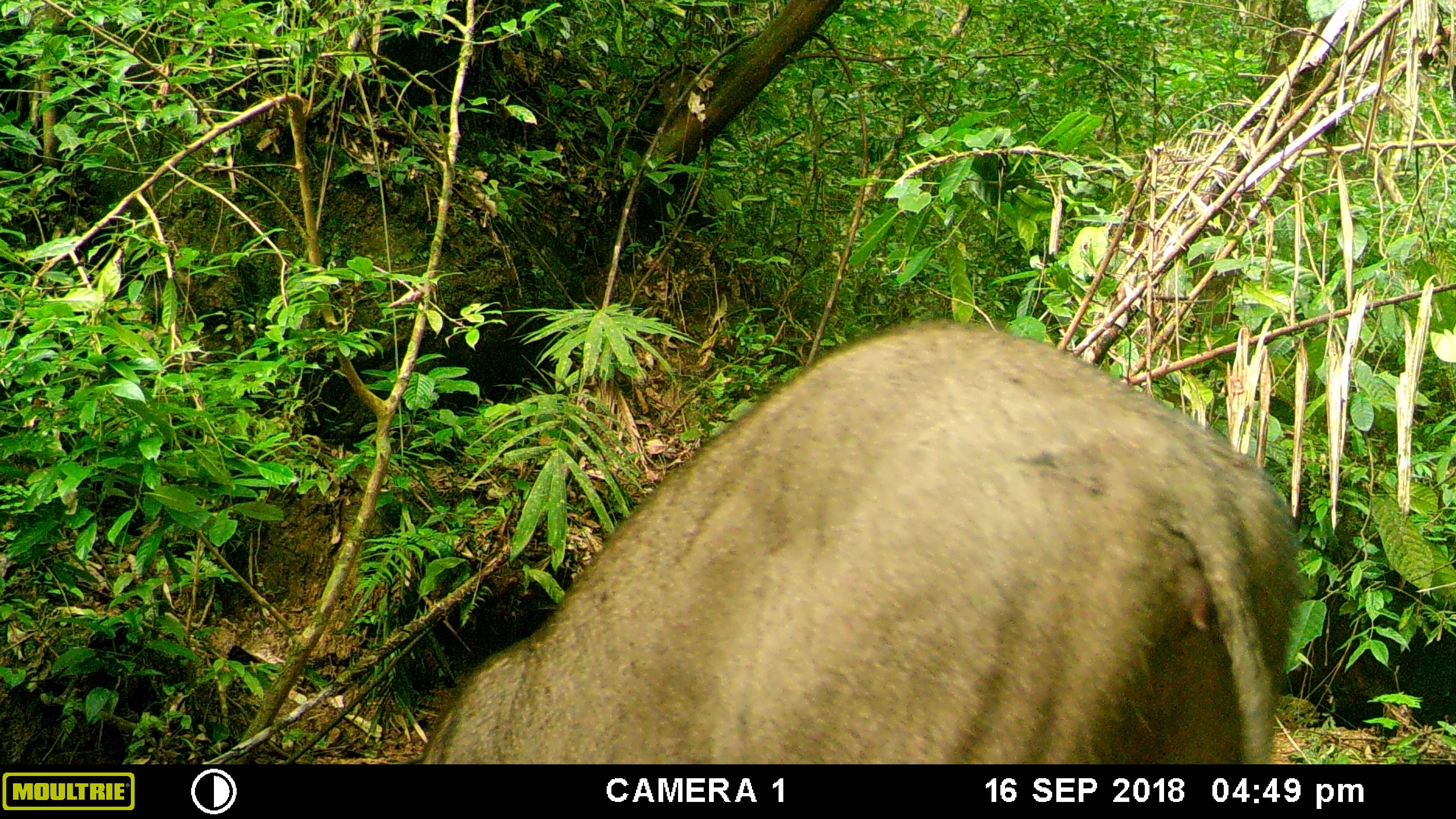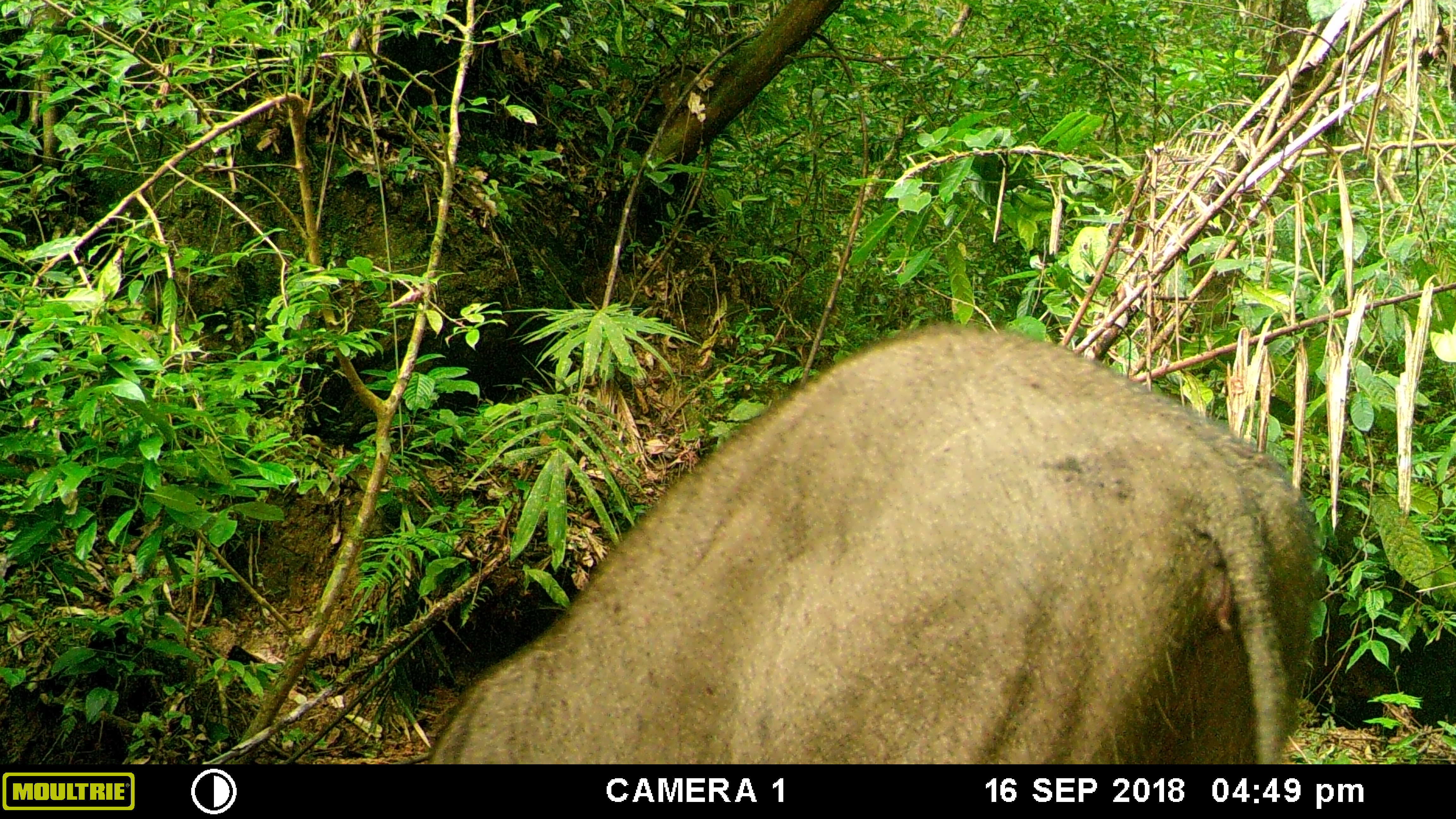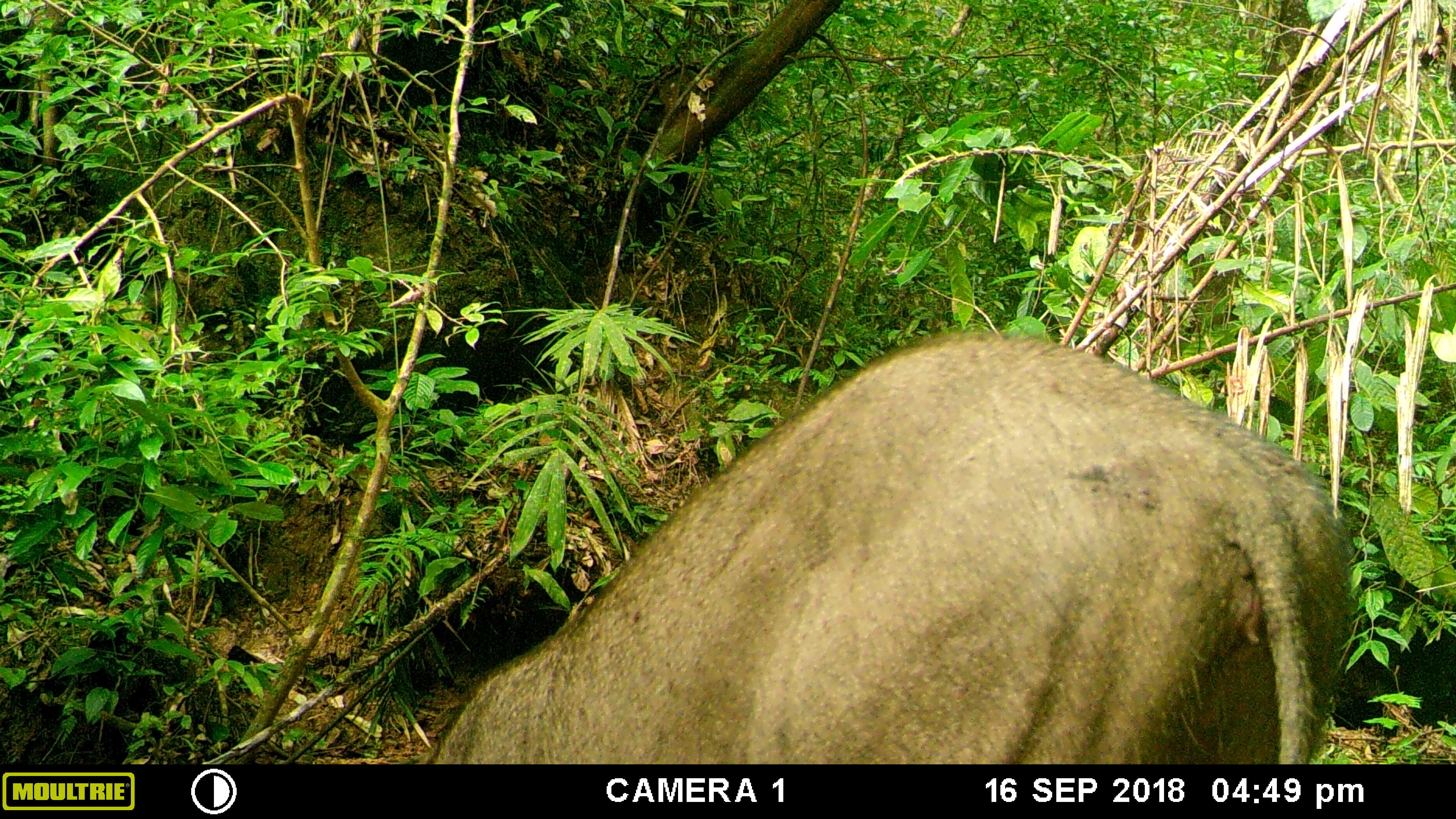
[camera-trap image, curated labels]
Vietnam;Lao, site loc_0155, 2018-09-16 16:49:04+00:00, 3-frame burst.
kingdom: Animalia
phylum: Chordata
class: Mammalia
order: Artiodactyla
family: Suidae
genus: Sus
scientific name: Sus scrofa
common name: eurasian wild pig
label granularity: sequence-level